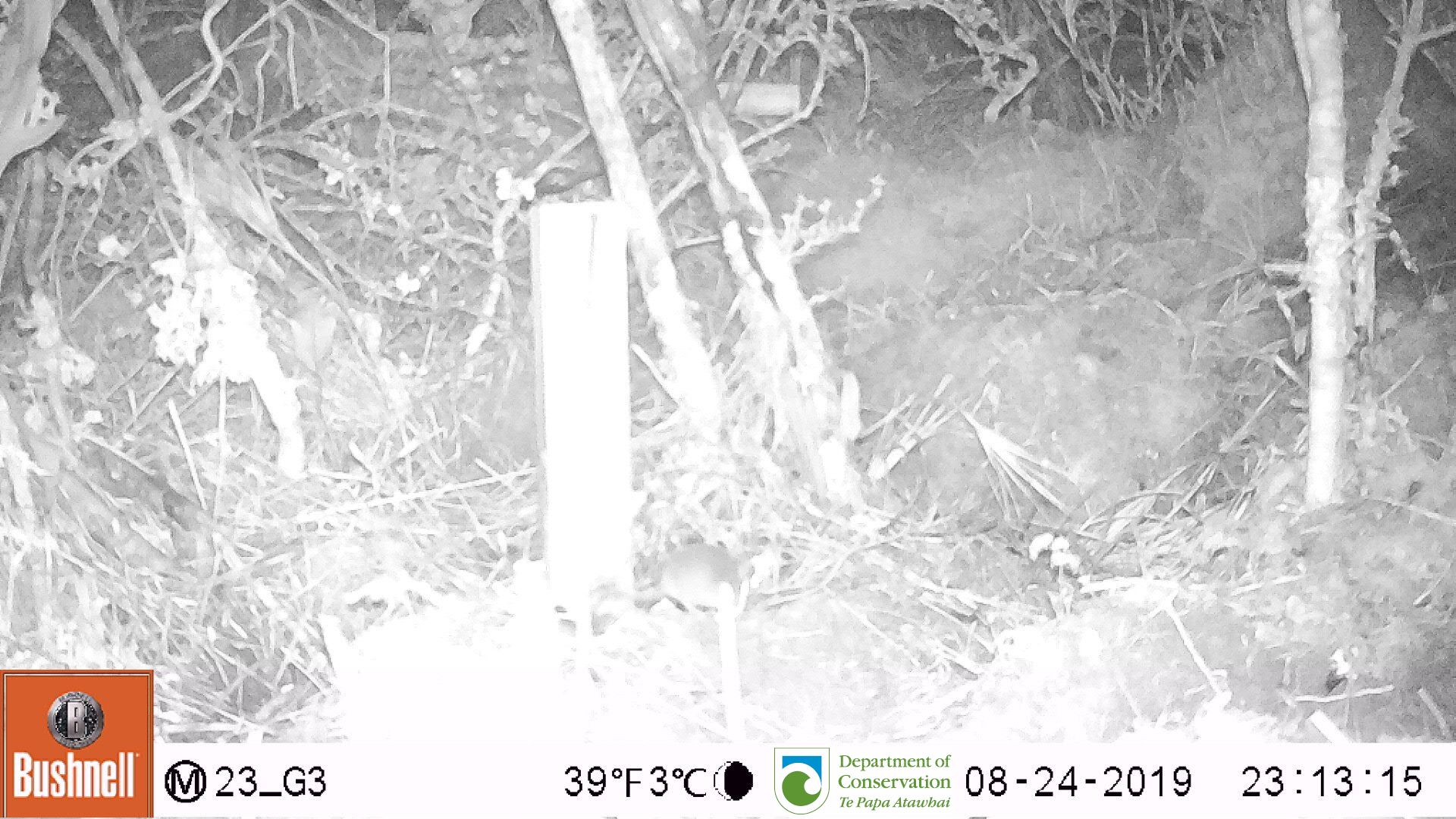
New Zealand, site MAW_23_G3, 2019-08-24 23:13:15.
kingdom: Animalia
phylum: Chordata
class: Mammalia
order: Rodentia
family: Muridae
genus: Mus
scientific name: Mus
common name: mouse